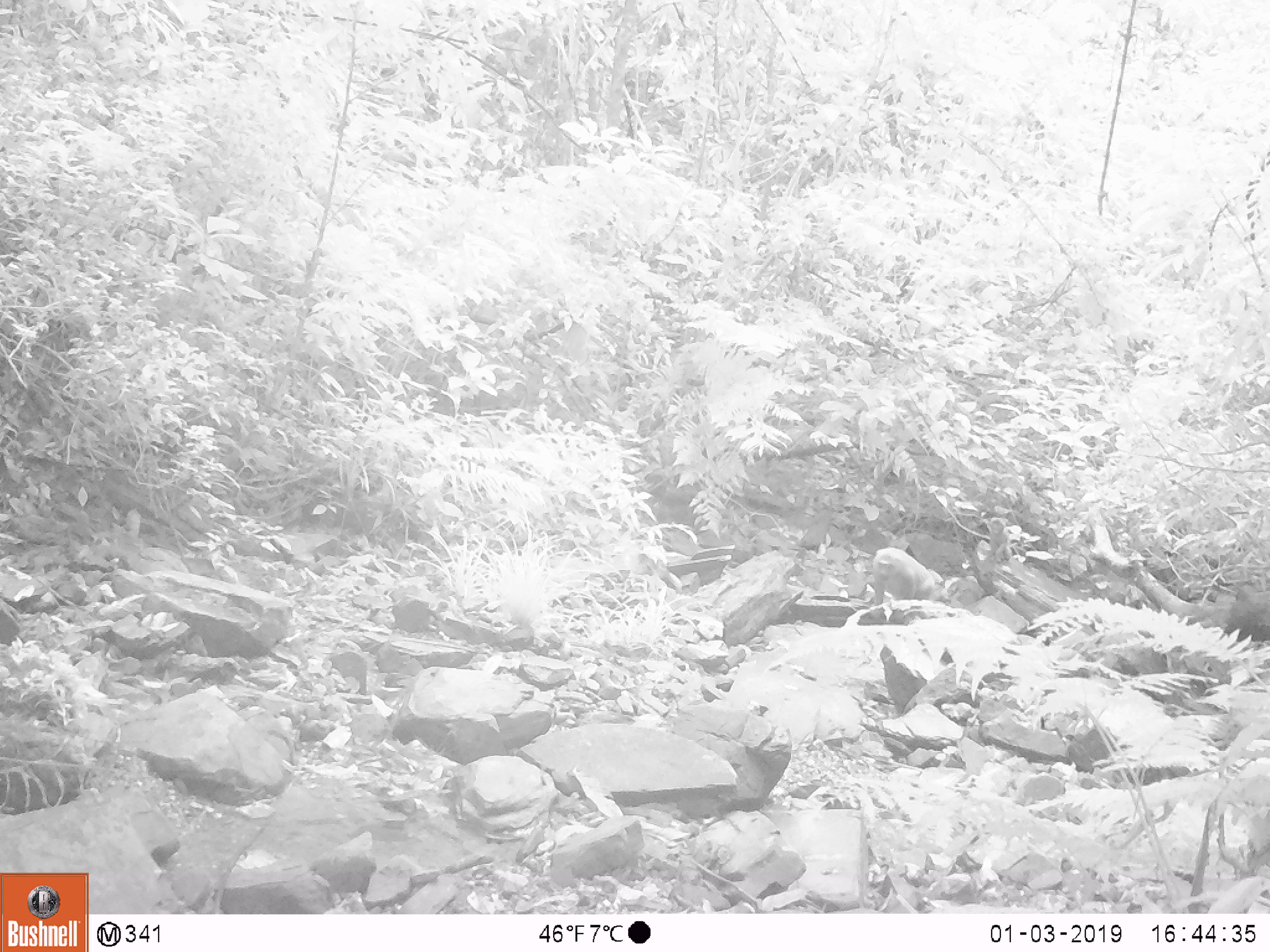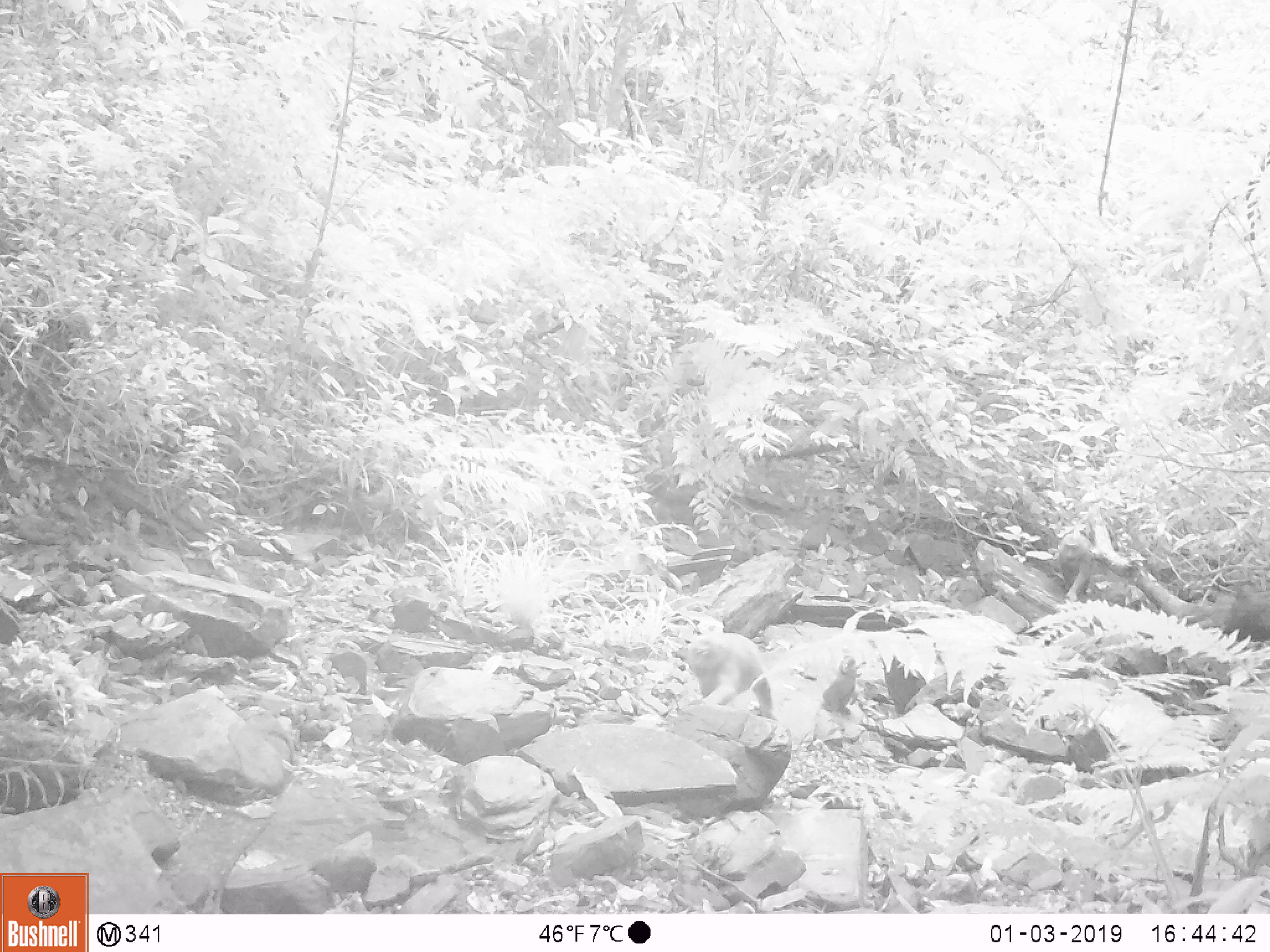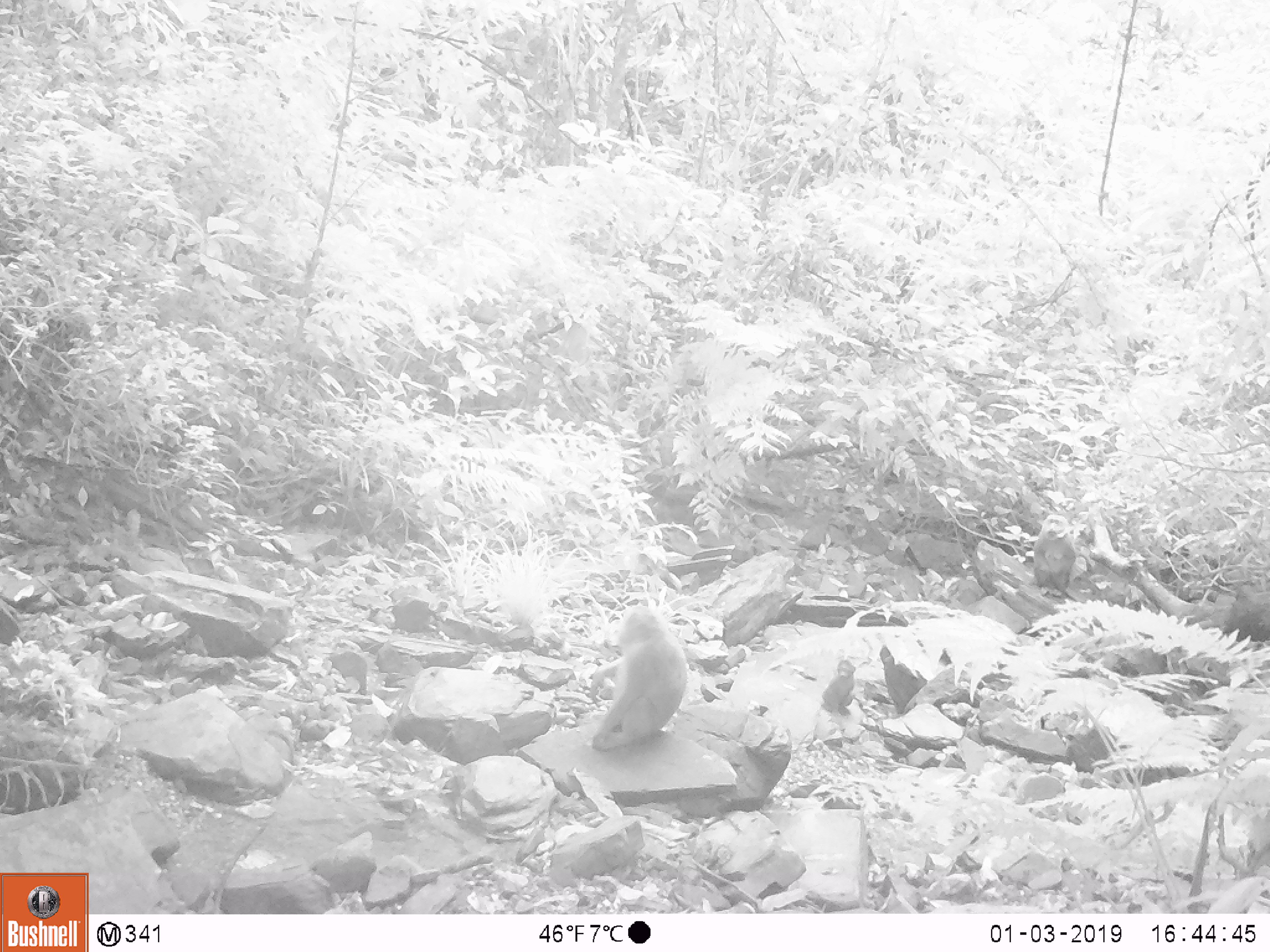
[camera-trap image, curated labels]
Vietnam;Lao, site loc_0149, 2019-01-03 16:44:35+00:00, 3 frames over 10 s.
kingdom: Animalia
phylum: Chordata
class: Mammalia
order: Primates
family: Cercopithecidae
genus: Macaca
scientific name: Macaca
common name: macaques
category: assam or rhesus macaque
Assam or rhesus macaque (macaques) (Macaca). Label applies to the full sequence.